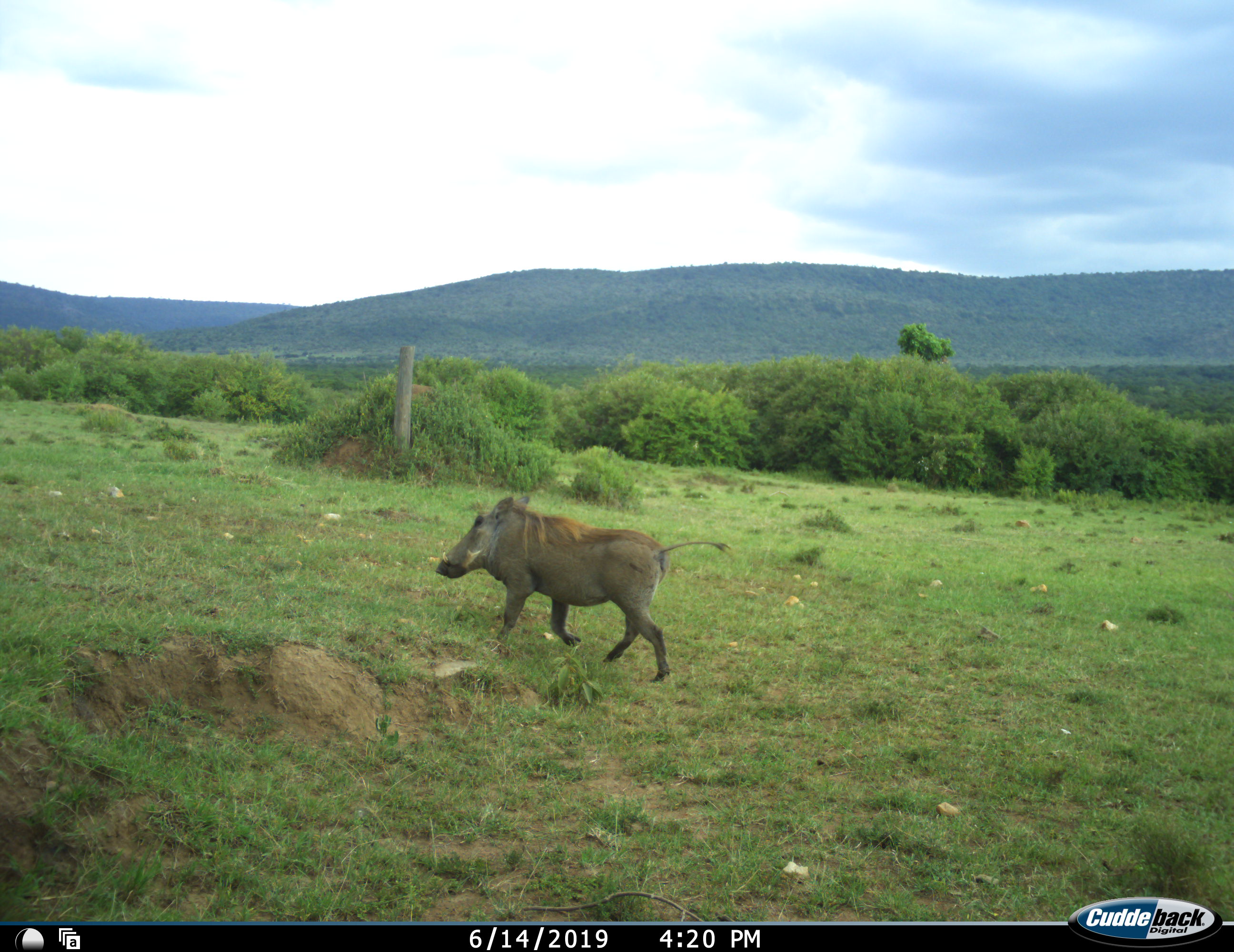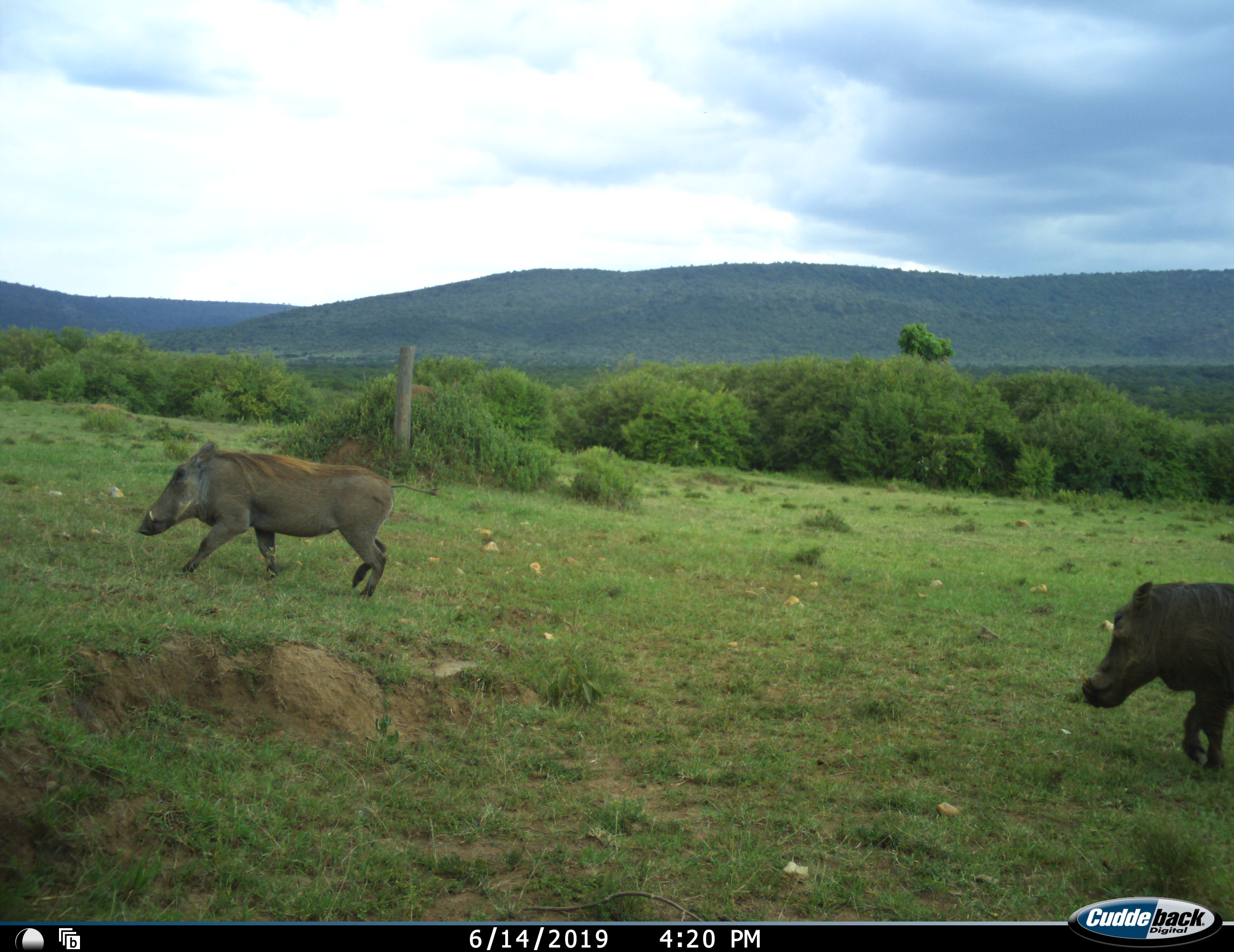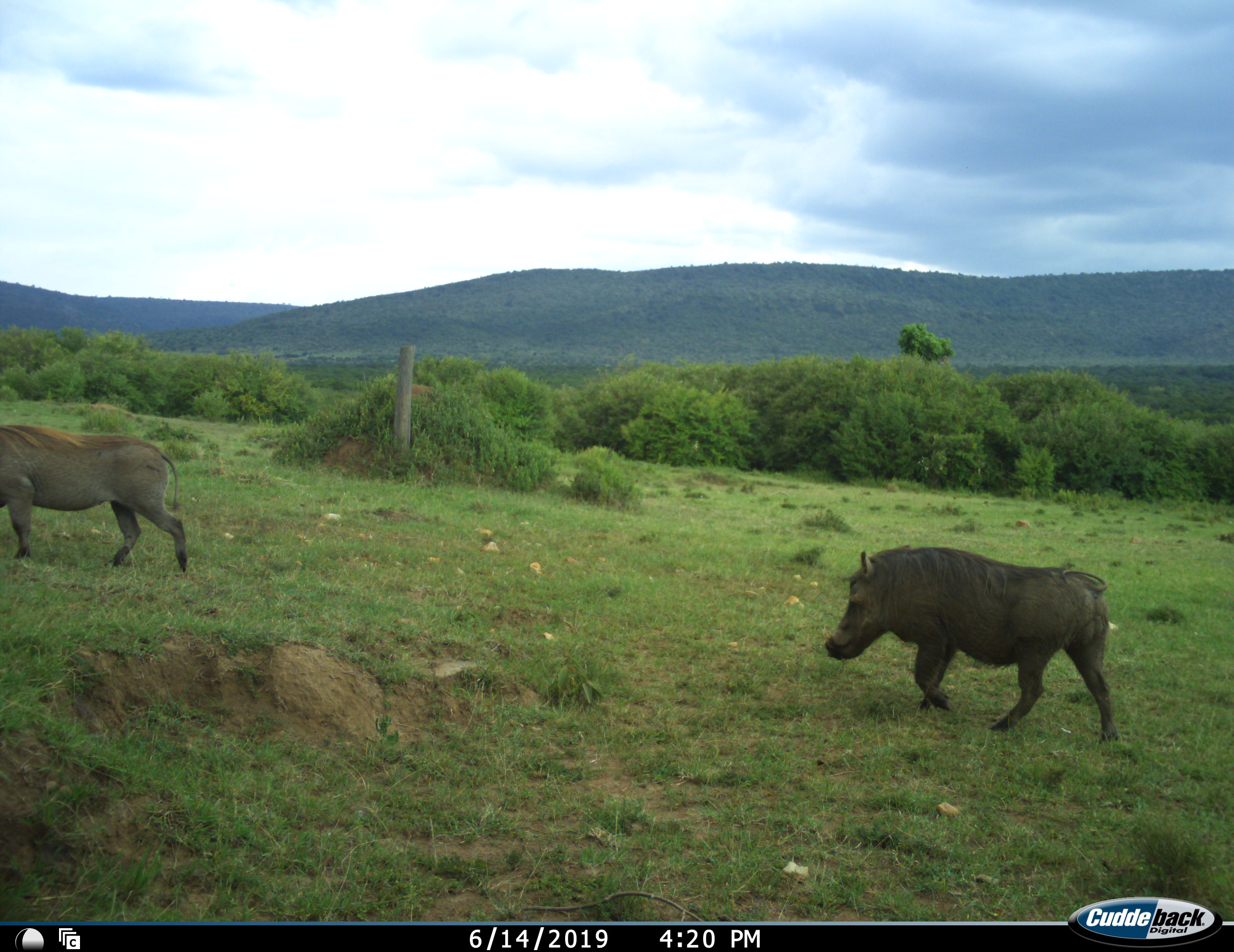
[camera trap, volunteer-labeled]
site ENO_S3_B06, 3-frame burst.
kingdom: Animalia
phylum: Chordata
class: Mammalia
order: Artiodactyla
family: Suidae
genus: Phacochoerus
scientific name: Phacochoerus africanus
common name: warthog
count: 2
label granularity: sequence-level